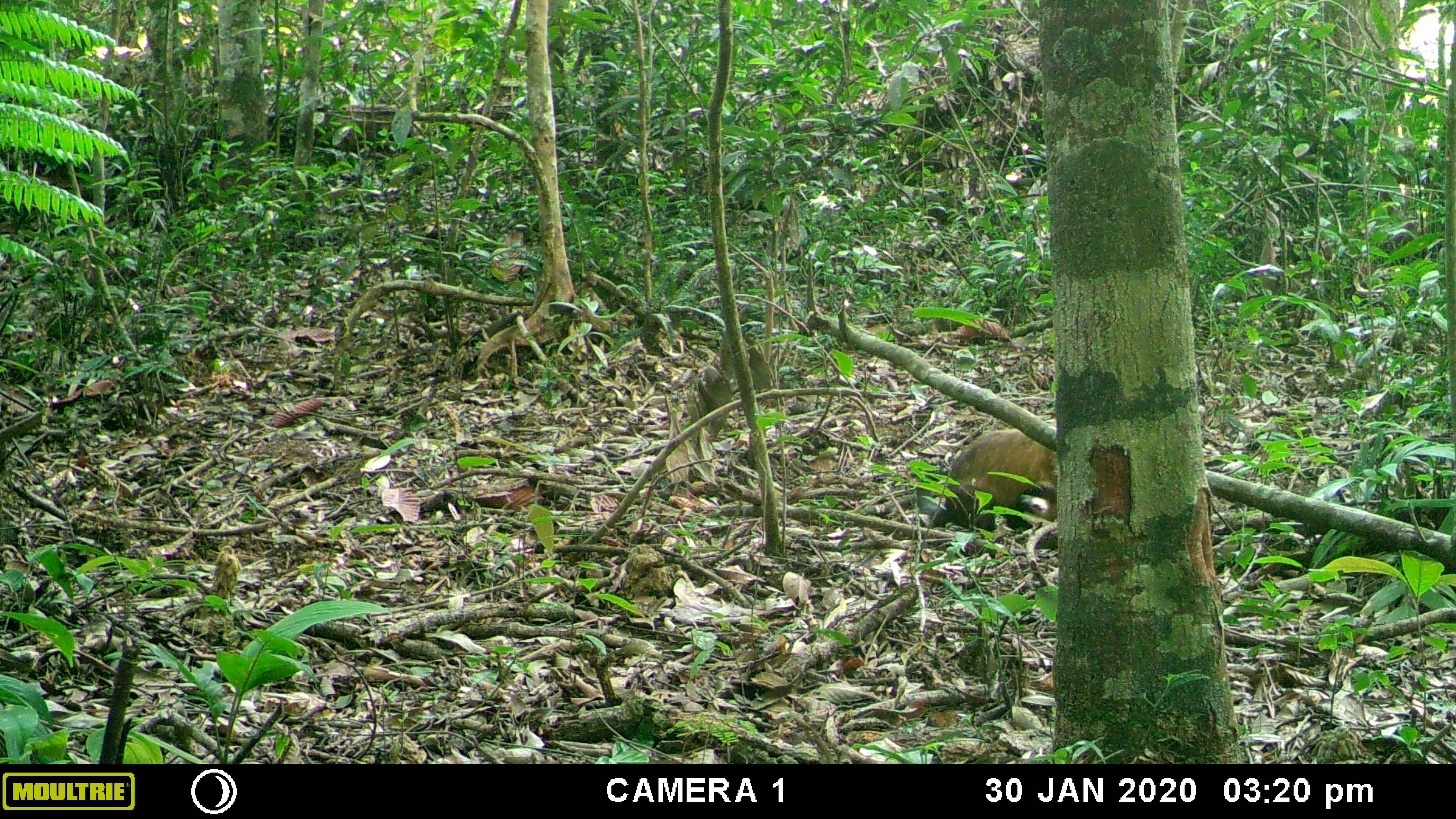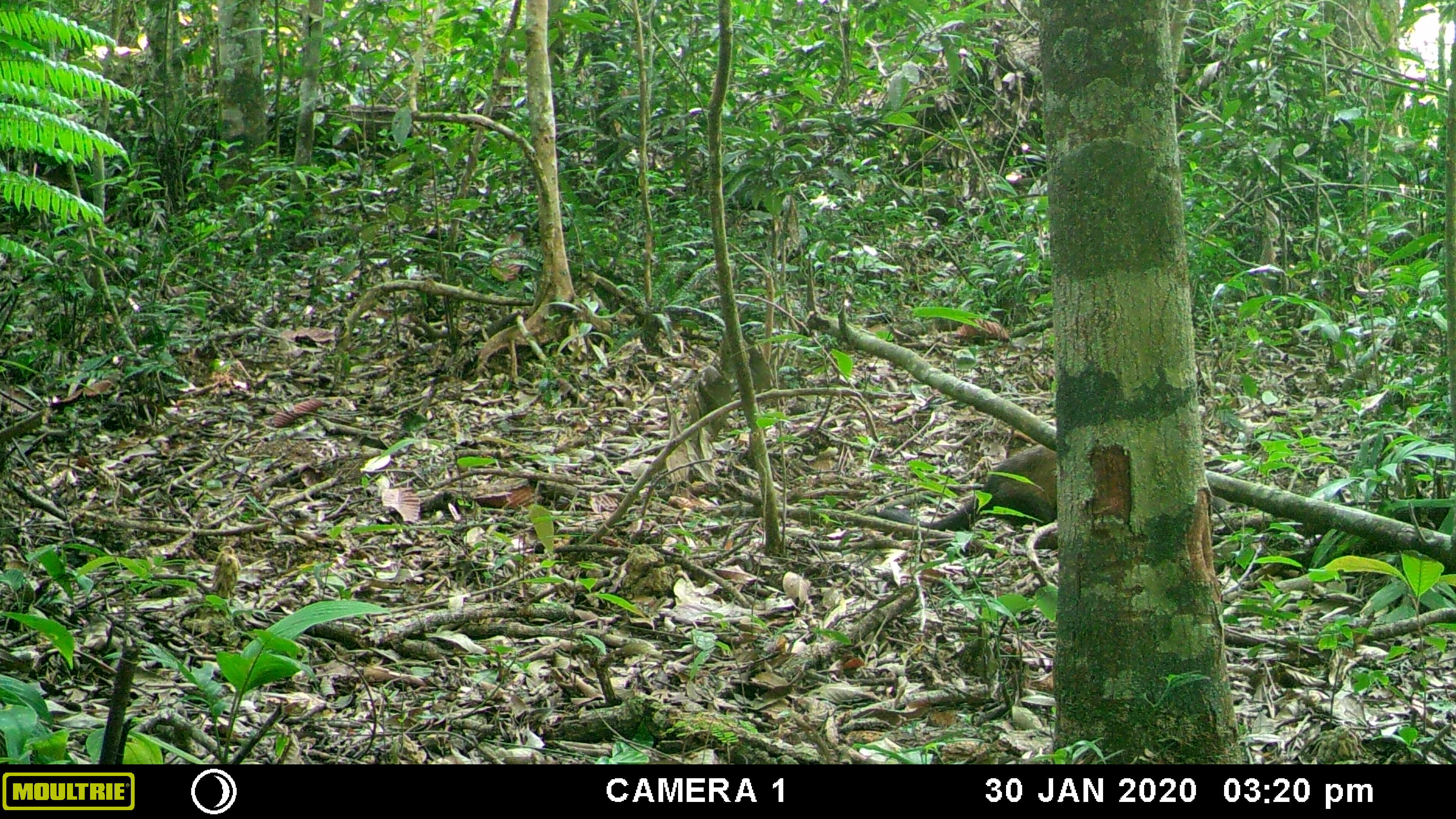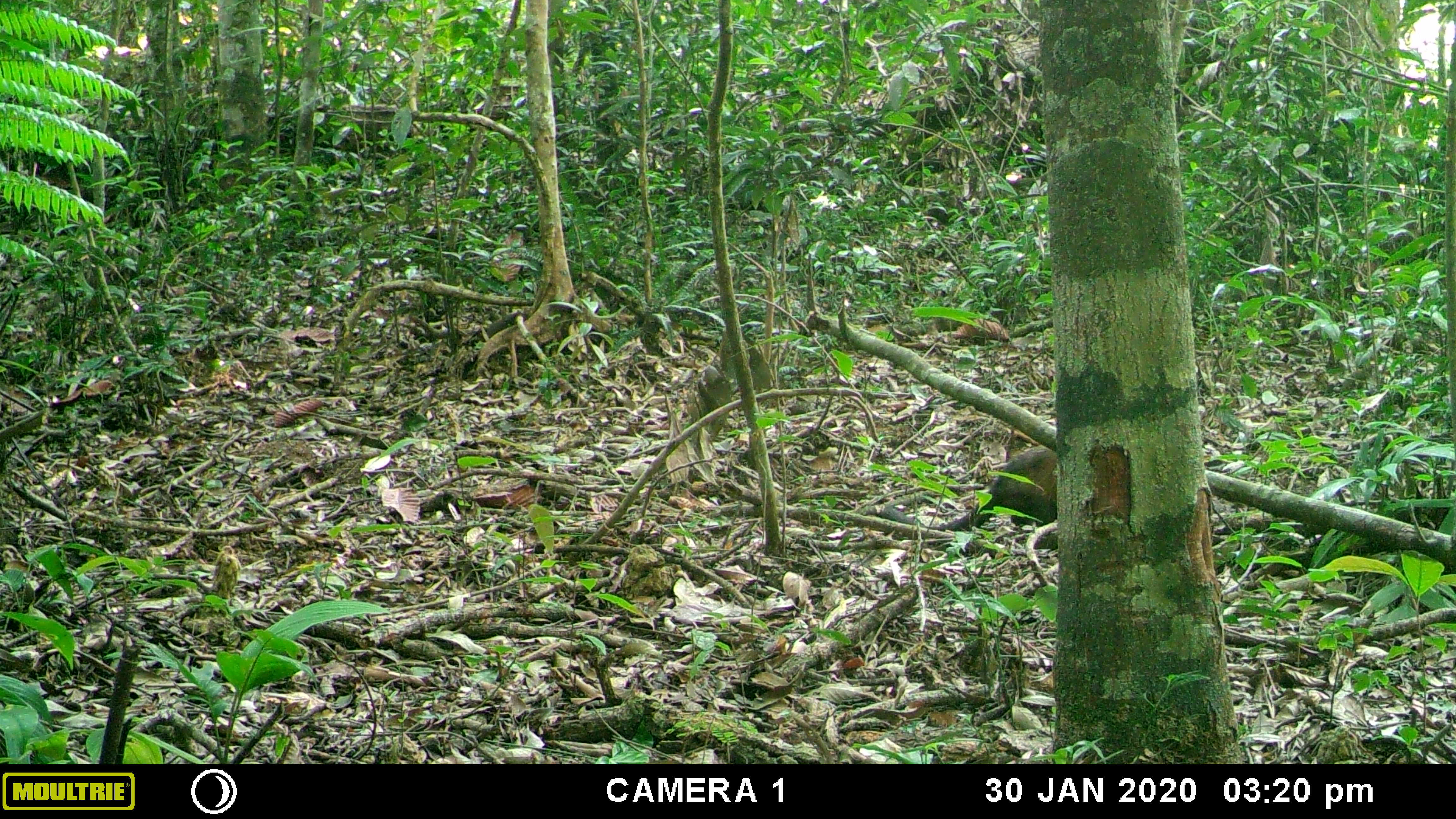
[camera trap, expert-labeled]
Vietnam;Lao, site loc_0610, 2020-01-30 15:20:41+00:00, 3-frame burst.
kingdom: Animalia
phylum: Chordata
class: Mammalia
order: Carnivora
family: Mustelidae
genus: Martes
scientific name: Martes flavigula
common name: yellow-throated marten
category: yellow throated marten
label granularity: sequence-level